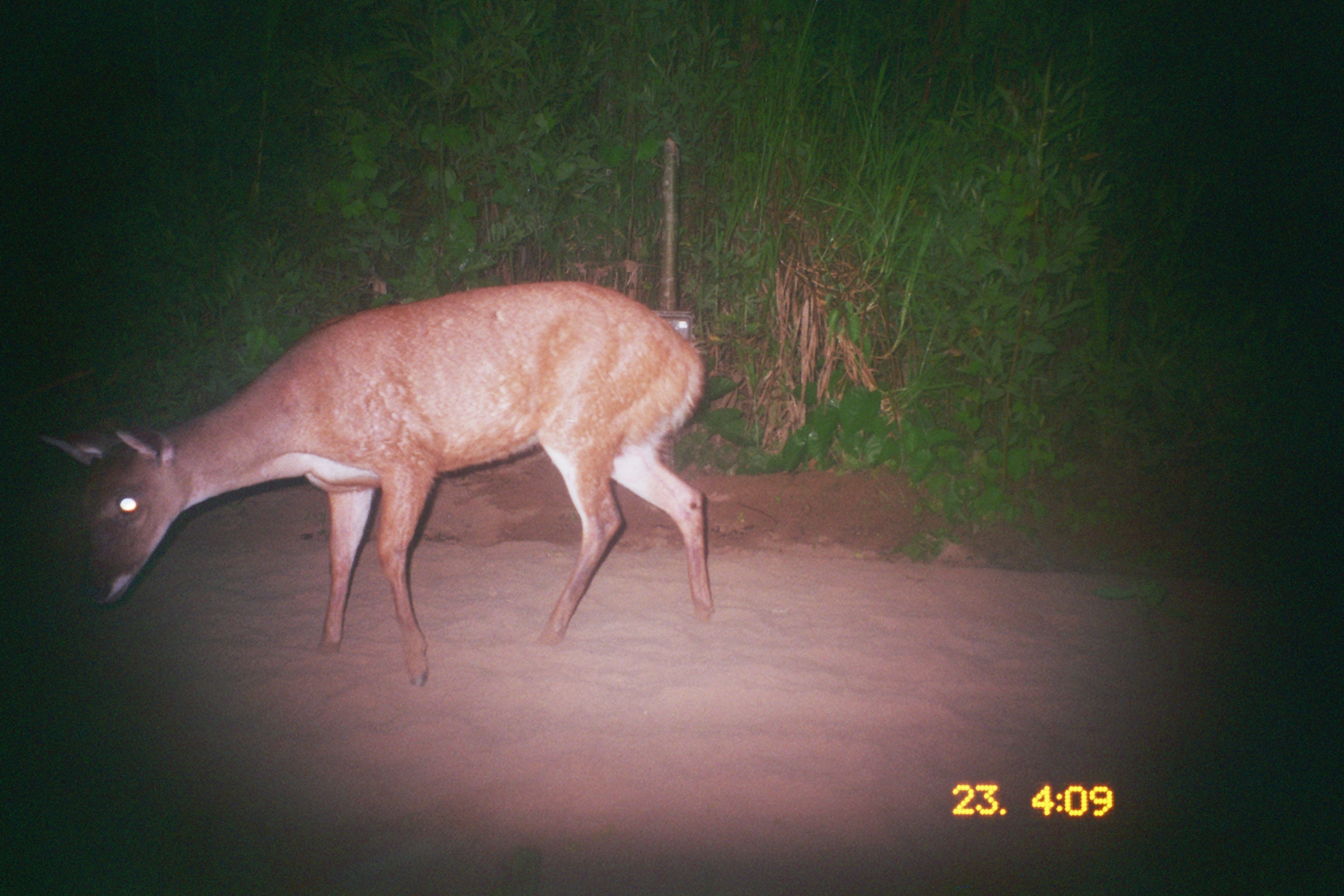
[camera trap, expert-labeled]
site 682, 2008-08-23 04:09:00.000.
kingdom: Animalia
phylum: Chordata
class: Mammalia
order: Artiodactyla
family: Cervidae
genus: Mazama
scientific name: Mazama americana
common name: red brocket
Mazama americana (red brocket).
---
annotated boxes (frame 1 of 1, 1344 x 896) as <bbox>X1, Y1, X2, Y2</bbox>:
mazama americana: <bbox>36, 281, 713, 686</bbox>